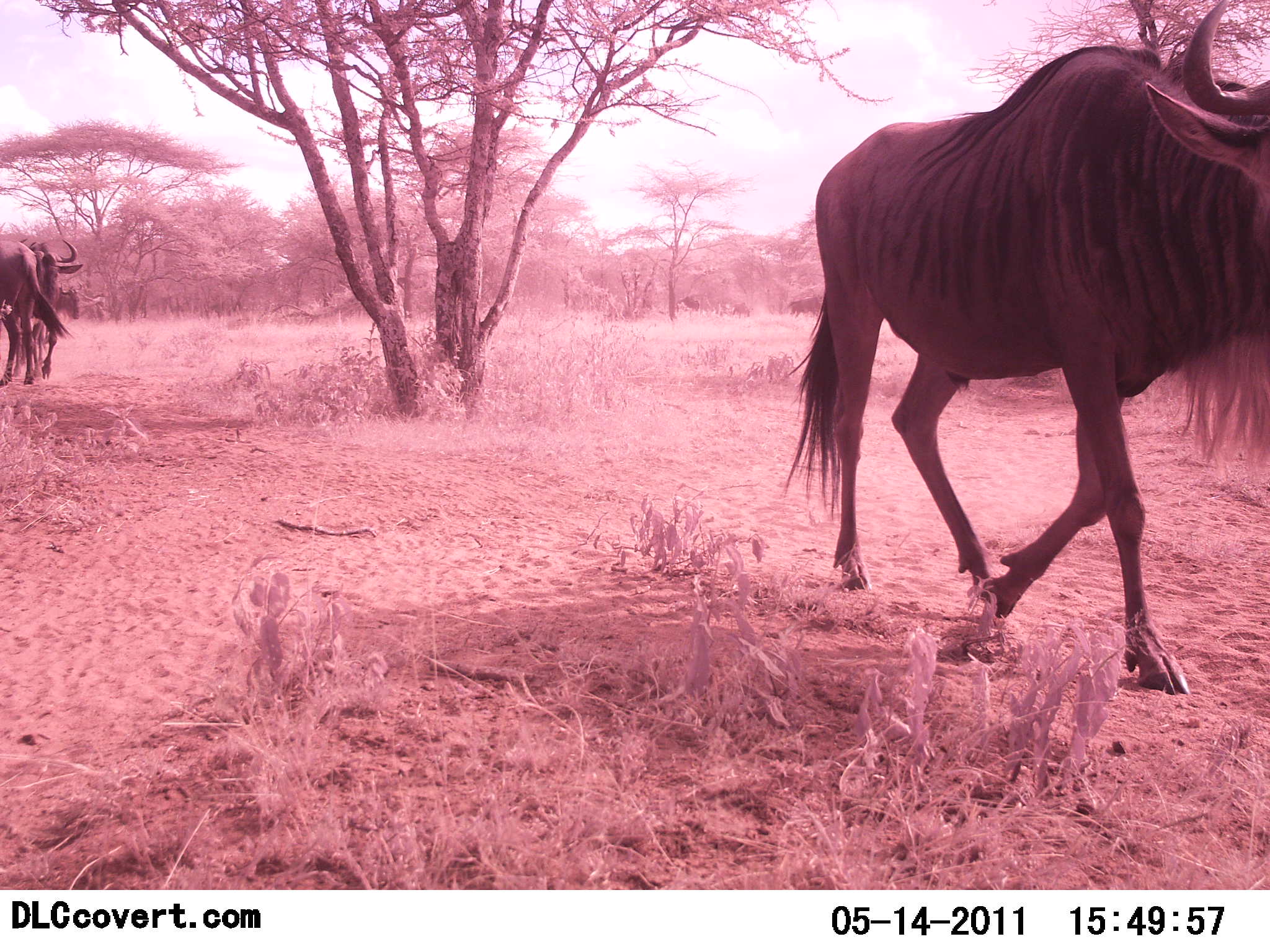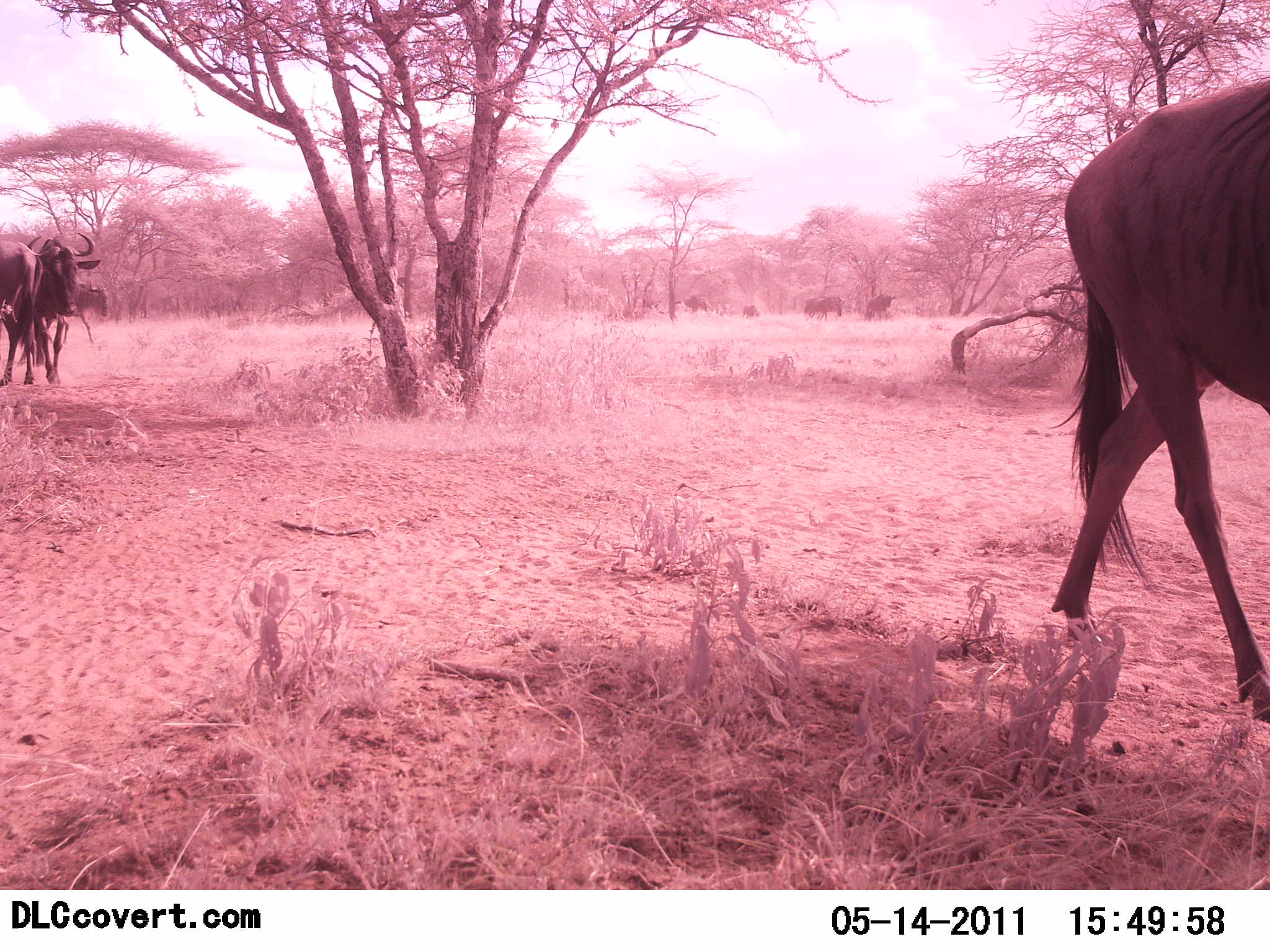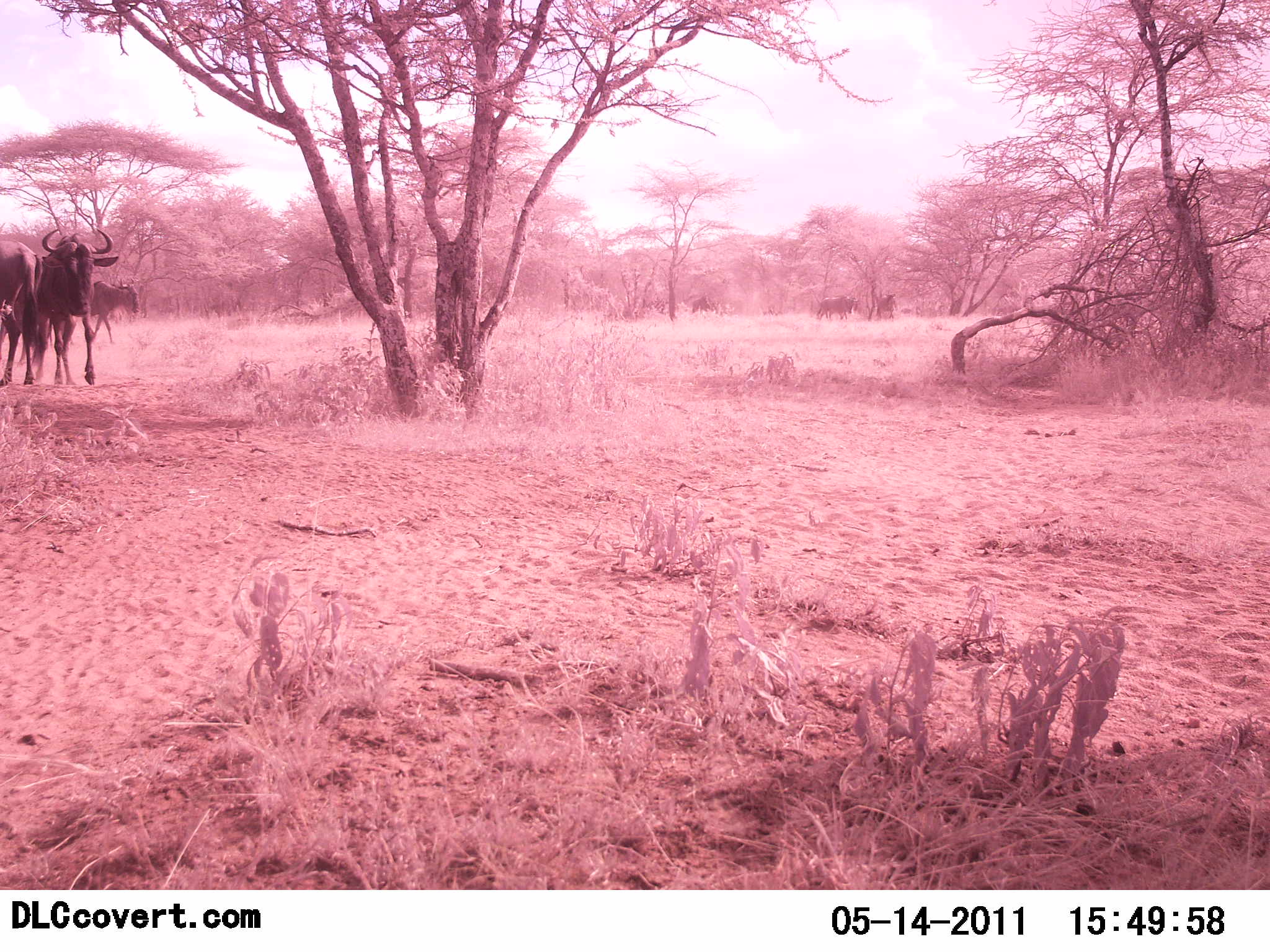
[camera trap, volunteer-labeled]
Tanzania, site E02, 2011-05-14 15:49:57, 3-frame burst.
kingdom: Animalia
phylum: Chordata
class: Mammalia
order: Artiodactyla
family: Bovidae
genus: Connochaetes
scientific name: Connochaetes taurinus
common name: blue wildebeest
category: wildebeest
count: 7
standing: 9%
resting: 0%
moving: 100%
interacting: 0%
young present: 0%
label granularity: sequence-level